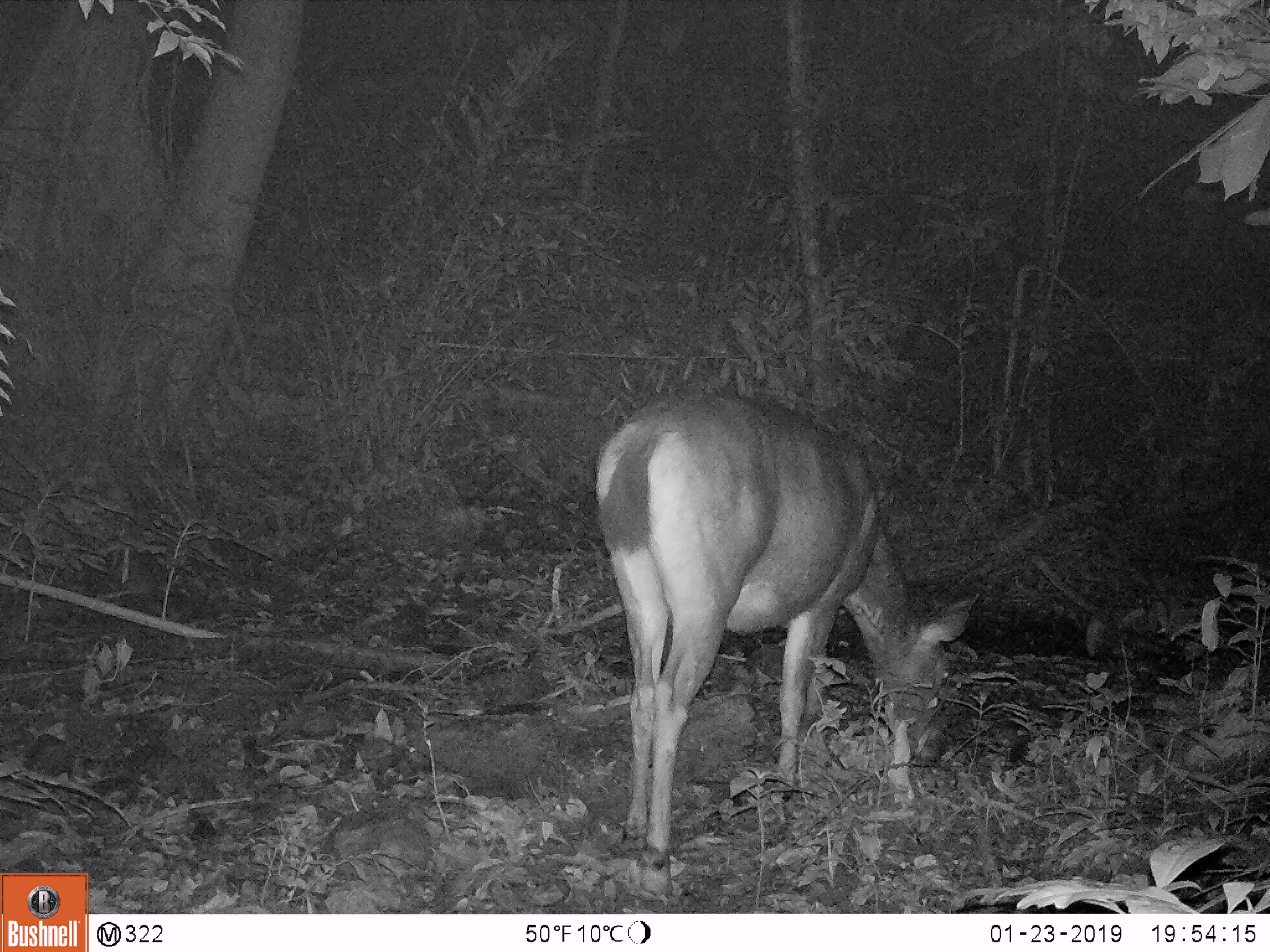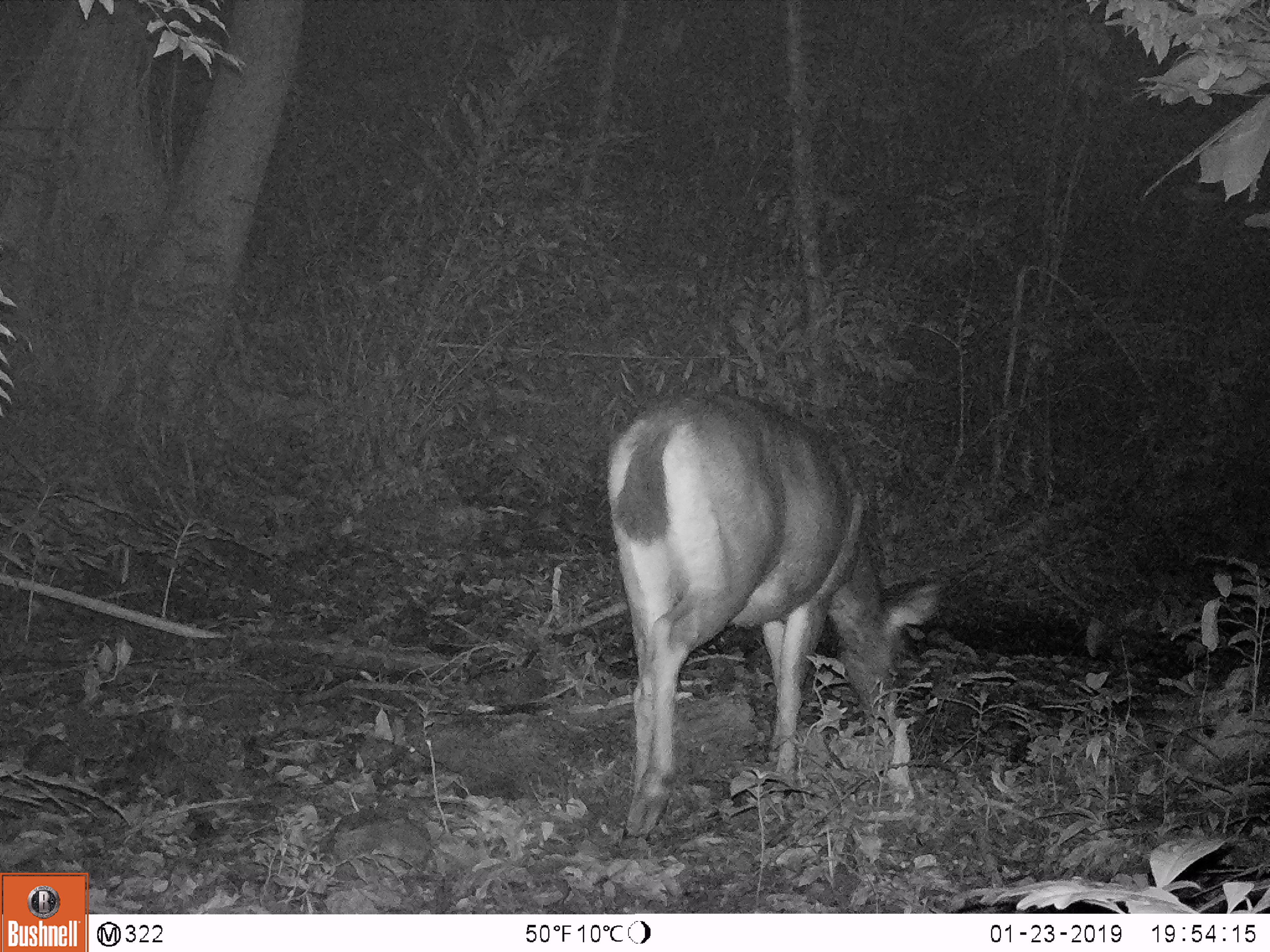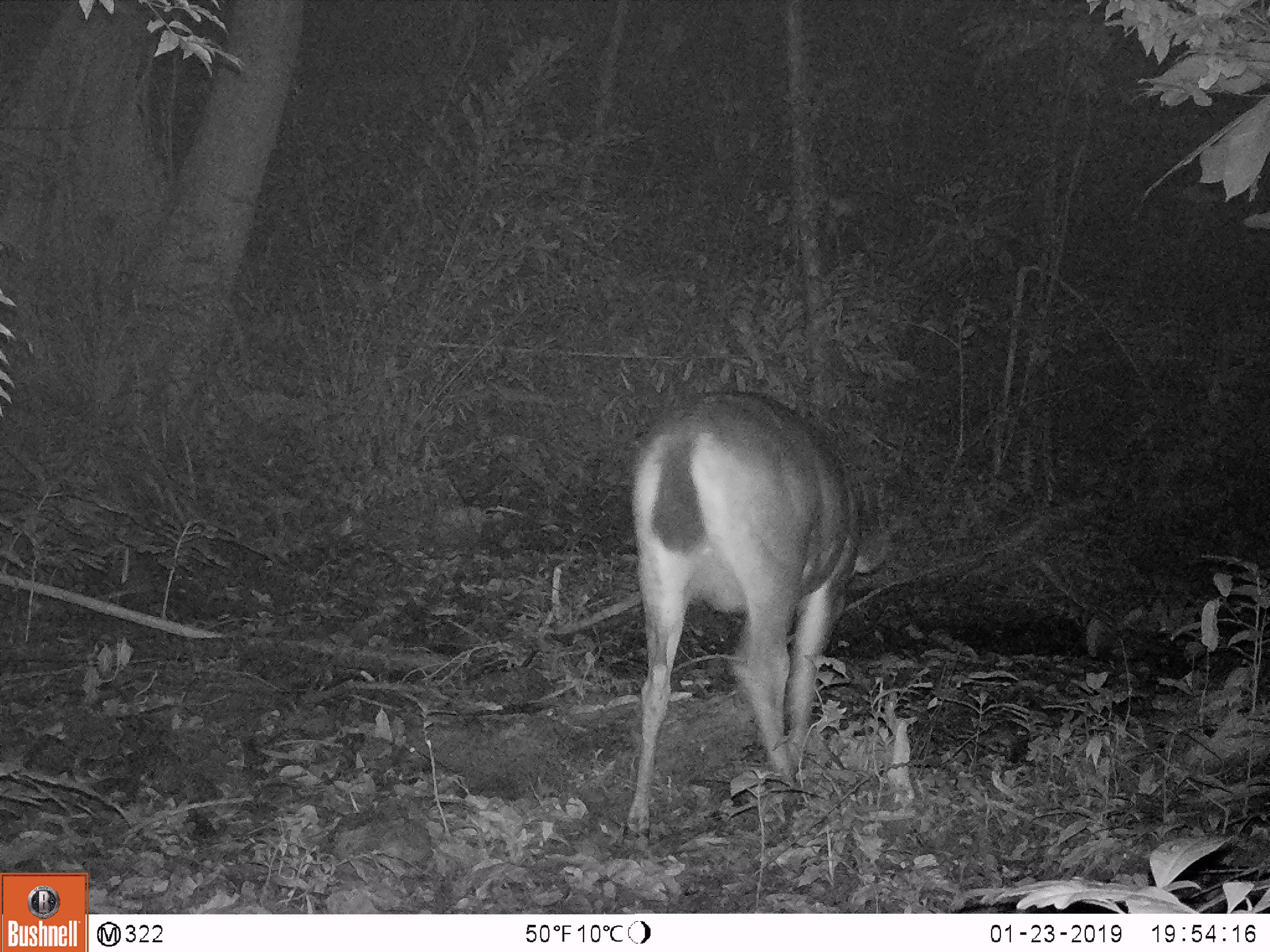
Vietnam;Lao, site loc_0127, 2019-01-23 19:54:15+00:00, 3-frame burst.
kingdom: Animalia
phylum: Chordata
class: Mammalia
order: Artiodactyla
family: Cervidae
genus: Rusa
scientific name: Rusa unicolor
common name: sambar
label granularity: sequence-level